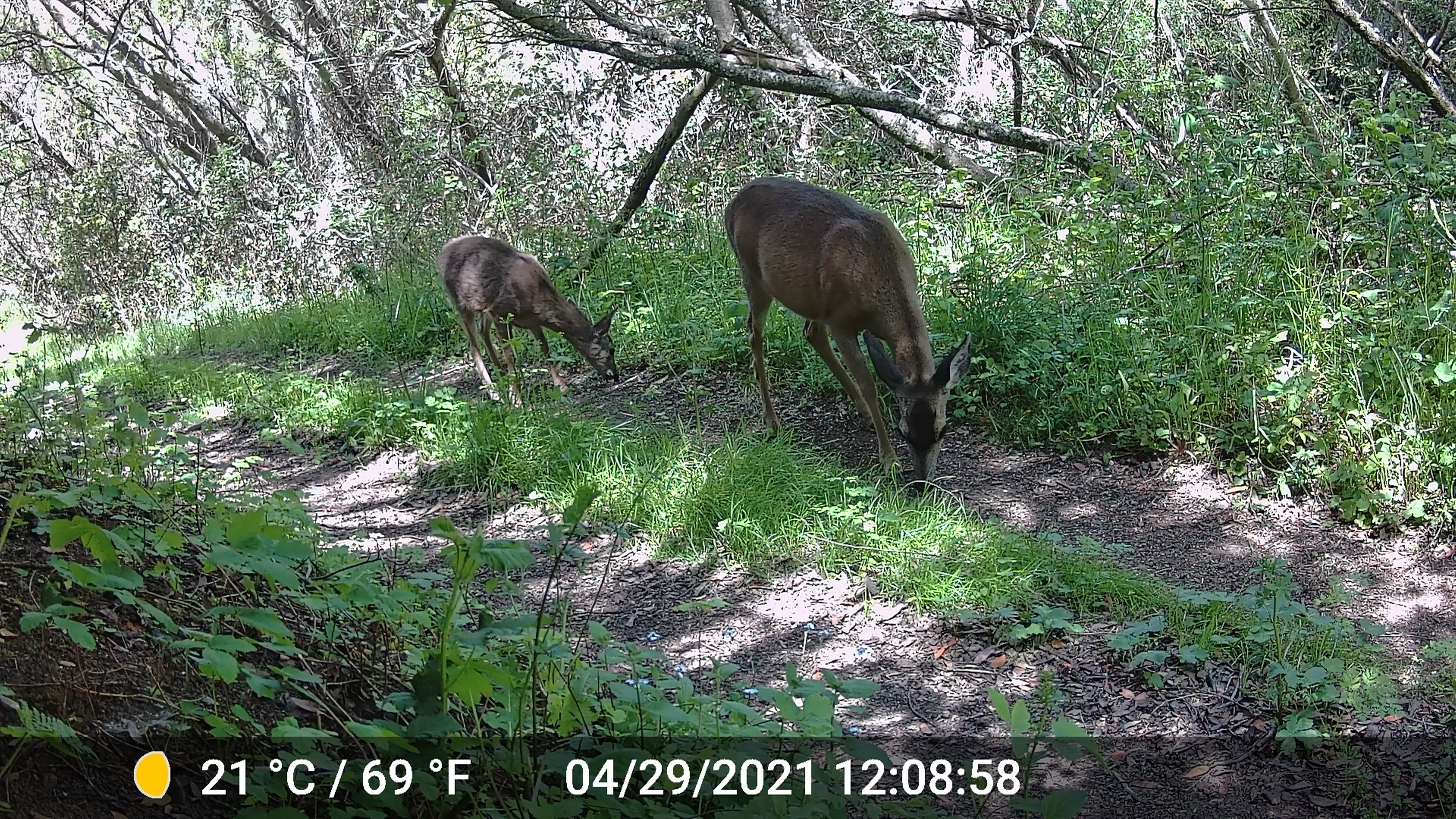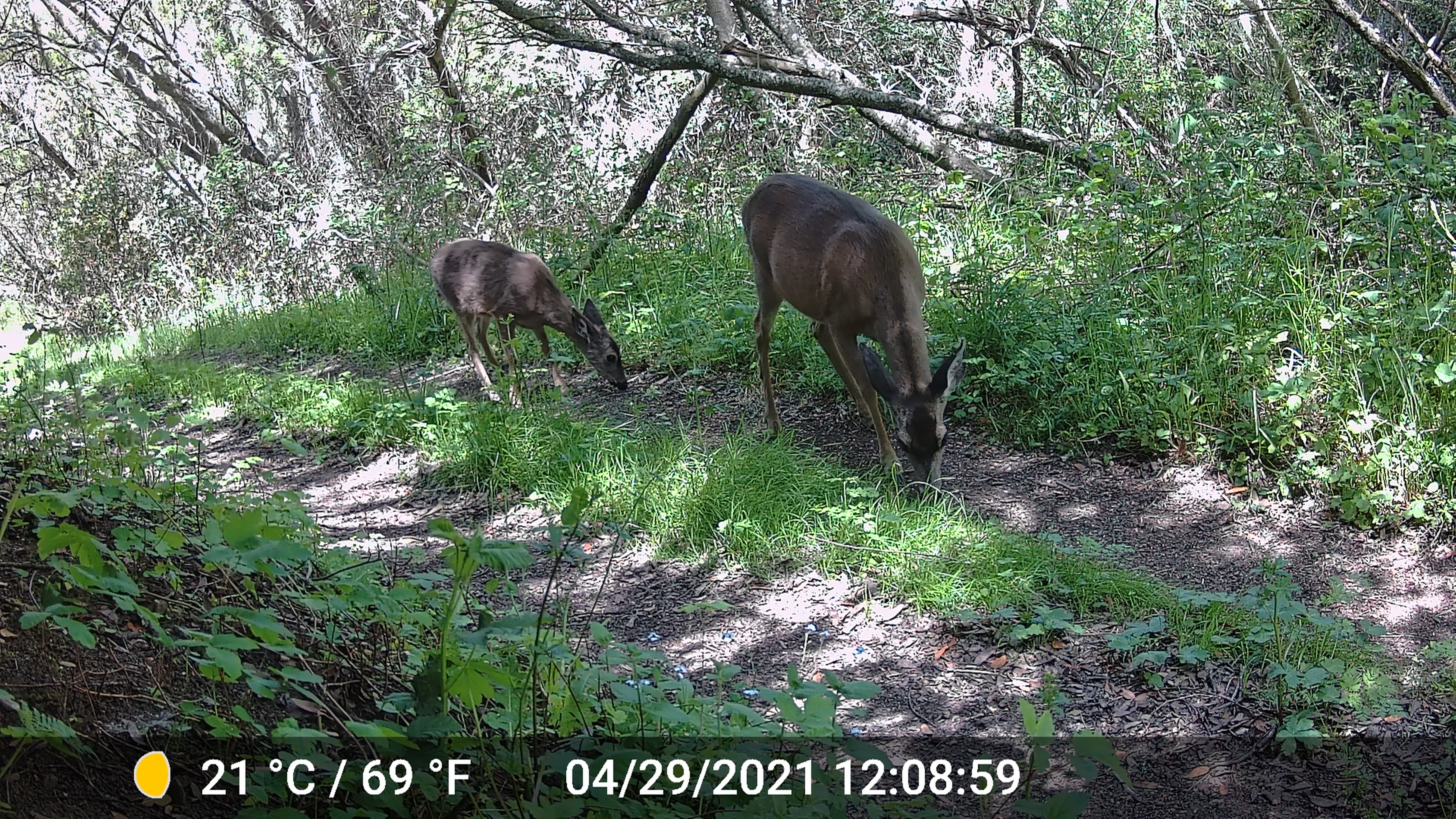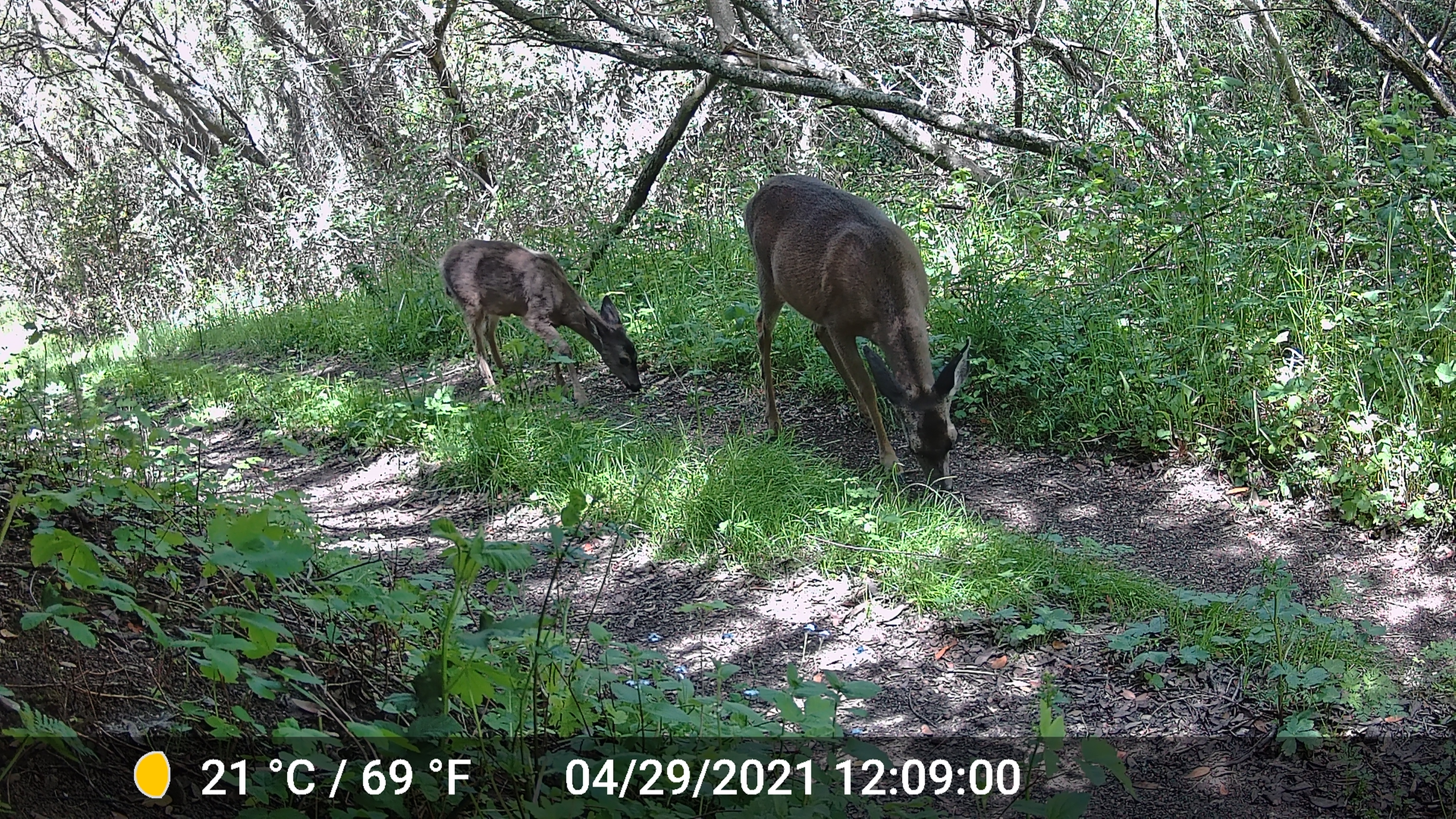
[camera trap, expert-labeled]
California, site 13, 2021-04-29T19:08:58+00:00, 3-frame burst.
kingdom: Animalia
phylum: Chordata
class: Mammalia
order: Artiodactyla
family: Cervidae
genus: Odocoileus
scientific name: Odocoileus hemionus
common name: mule deer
Mule deer (Odocoileus hemionus).